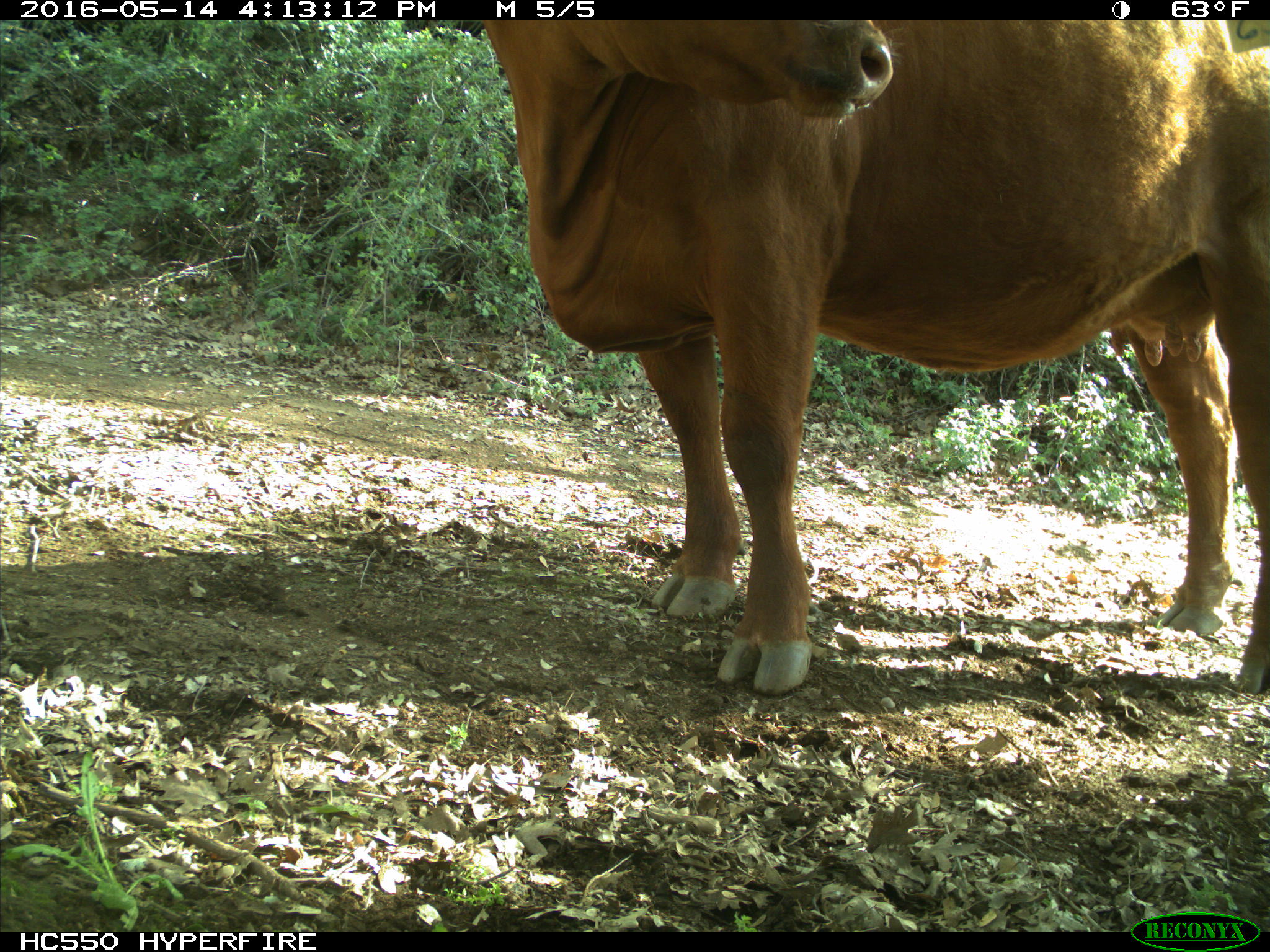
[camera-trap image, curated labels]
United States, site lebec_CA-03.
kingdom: Animalia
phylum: Chordata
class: Mammalia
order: Artiodactyla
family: Bovidae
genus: Bos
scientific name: Bos taurus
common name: domestic cow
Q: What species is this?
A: Bos taurus (domestic cow).